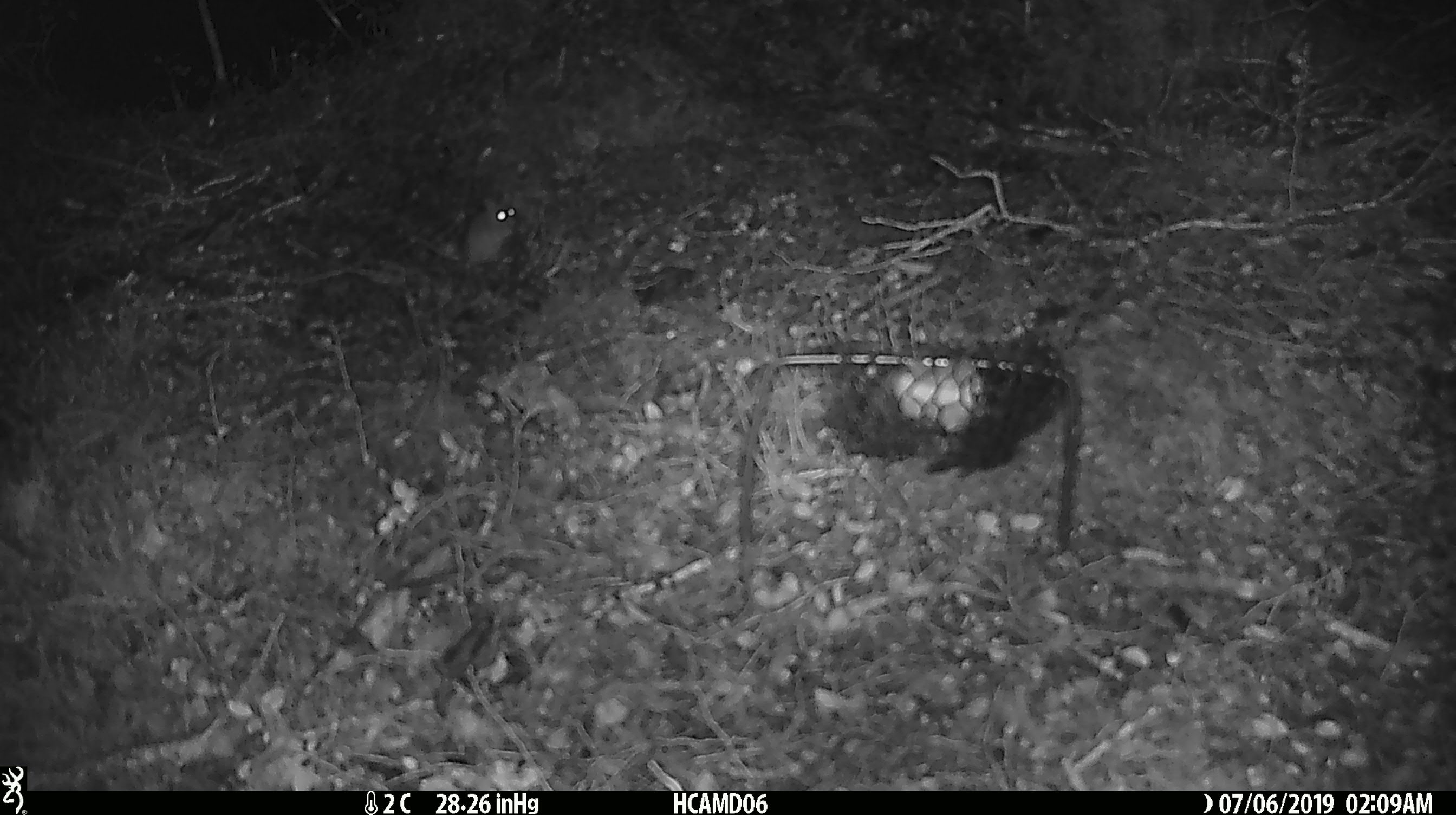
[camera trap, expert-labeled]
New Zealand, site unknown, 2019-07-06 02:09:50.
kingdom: Animalia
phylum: Chordata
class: Mammalia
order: Rodentia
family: Muridae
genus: Mus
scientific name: Mus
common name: mouse